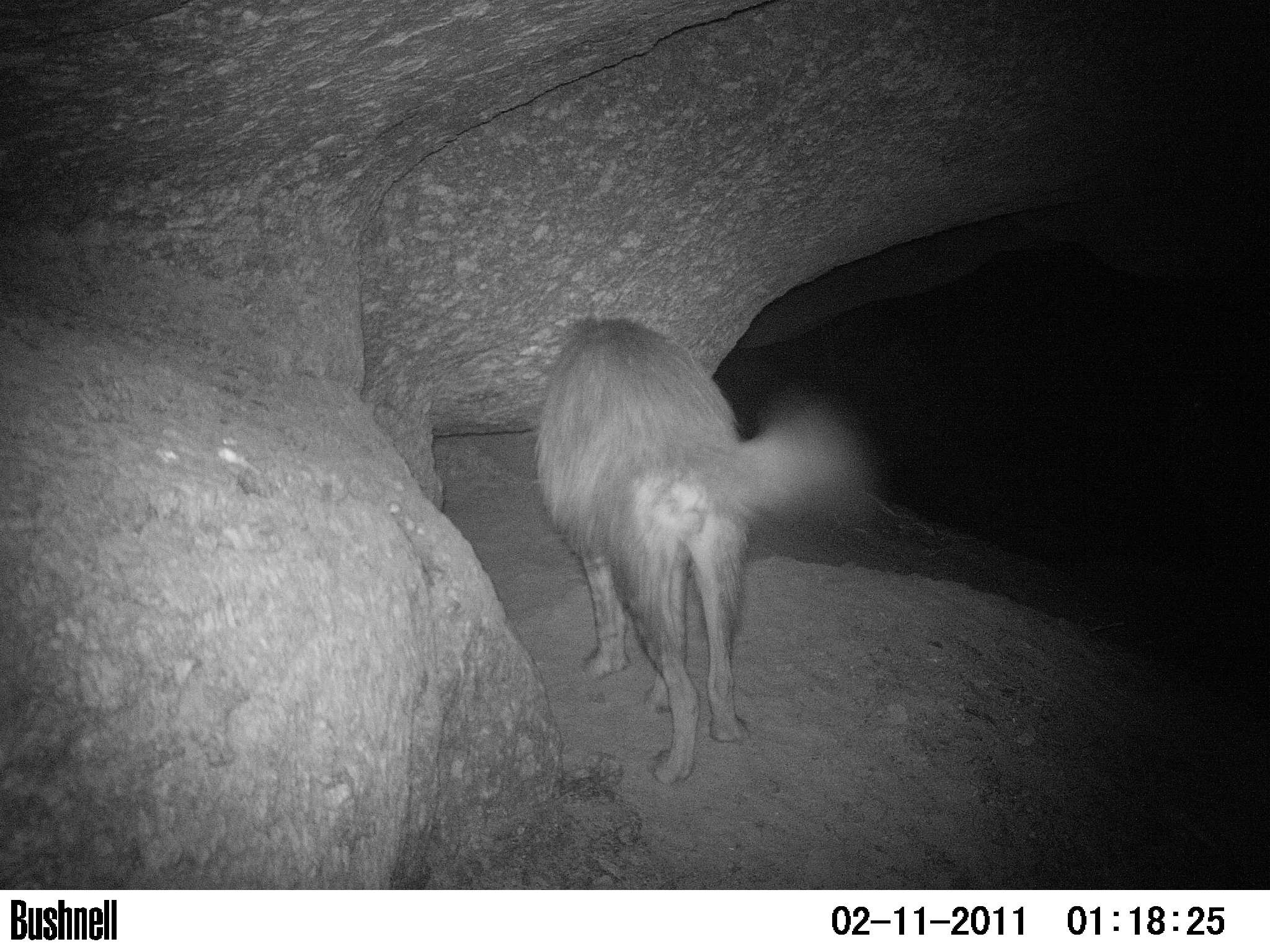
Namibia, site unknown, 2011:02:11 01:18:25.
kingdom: Animalia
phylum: Chordata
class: Mammalia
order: Carnivora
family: Hyaenidae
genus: Parahyaena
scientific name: Parahyaena brunnea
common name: brown hyena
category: hyaena brunnea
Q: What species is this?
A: Hyaena brunnea (brown hyena) (Parahyaena brunnea).